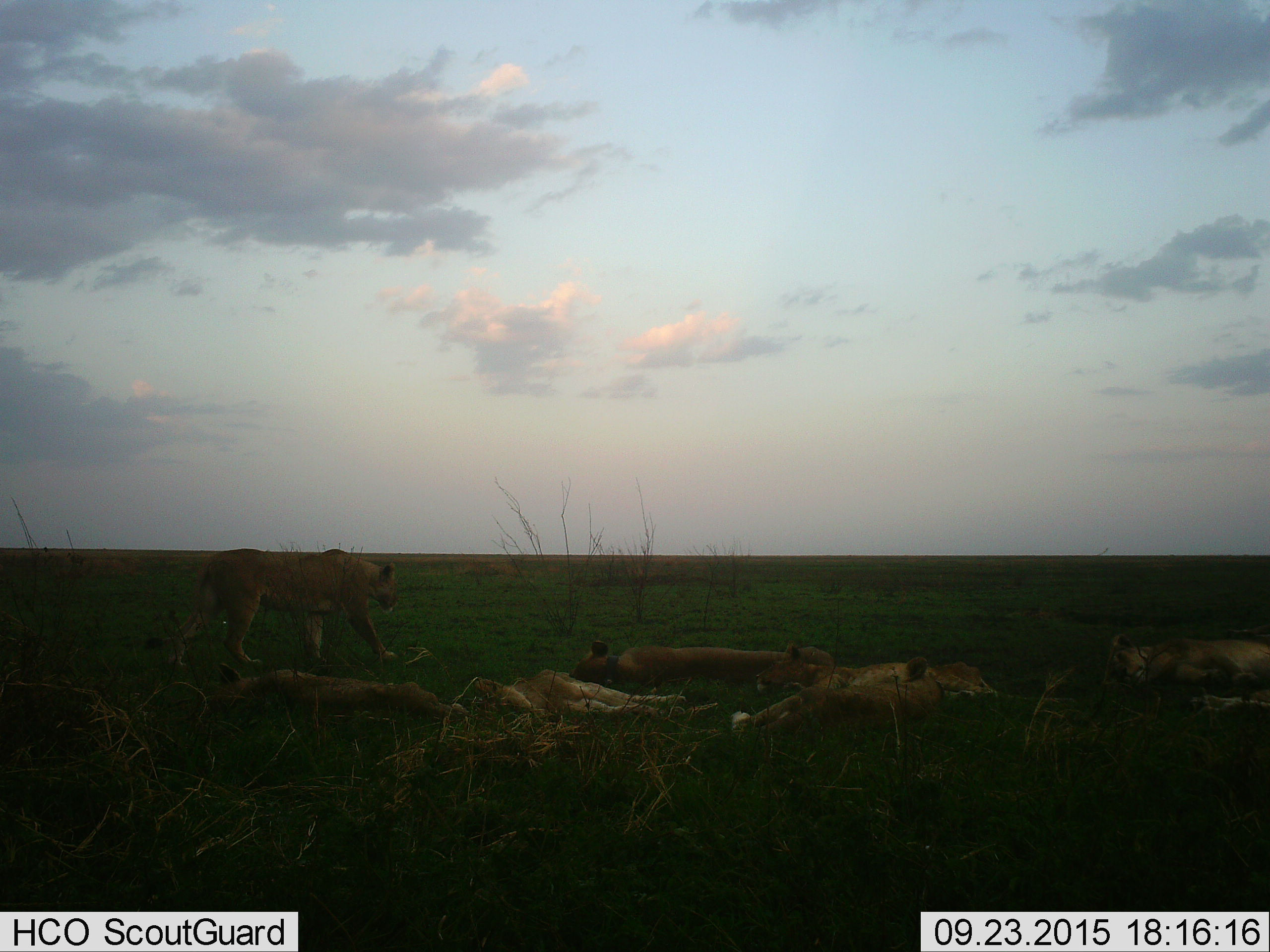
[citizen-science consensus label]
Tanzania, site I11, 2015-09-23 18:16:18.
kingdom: Animalia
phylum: Chordata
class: Mammalia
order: Carnivora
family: Felidae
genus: Panthera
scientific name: Panthera leo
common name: lion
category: lionfemale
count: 7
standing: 0%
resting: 100%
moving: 30%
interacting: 0%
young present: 10%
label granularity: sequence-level